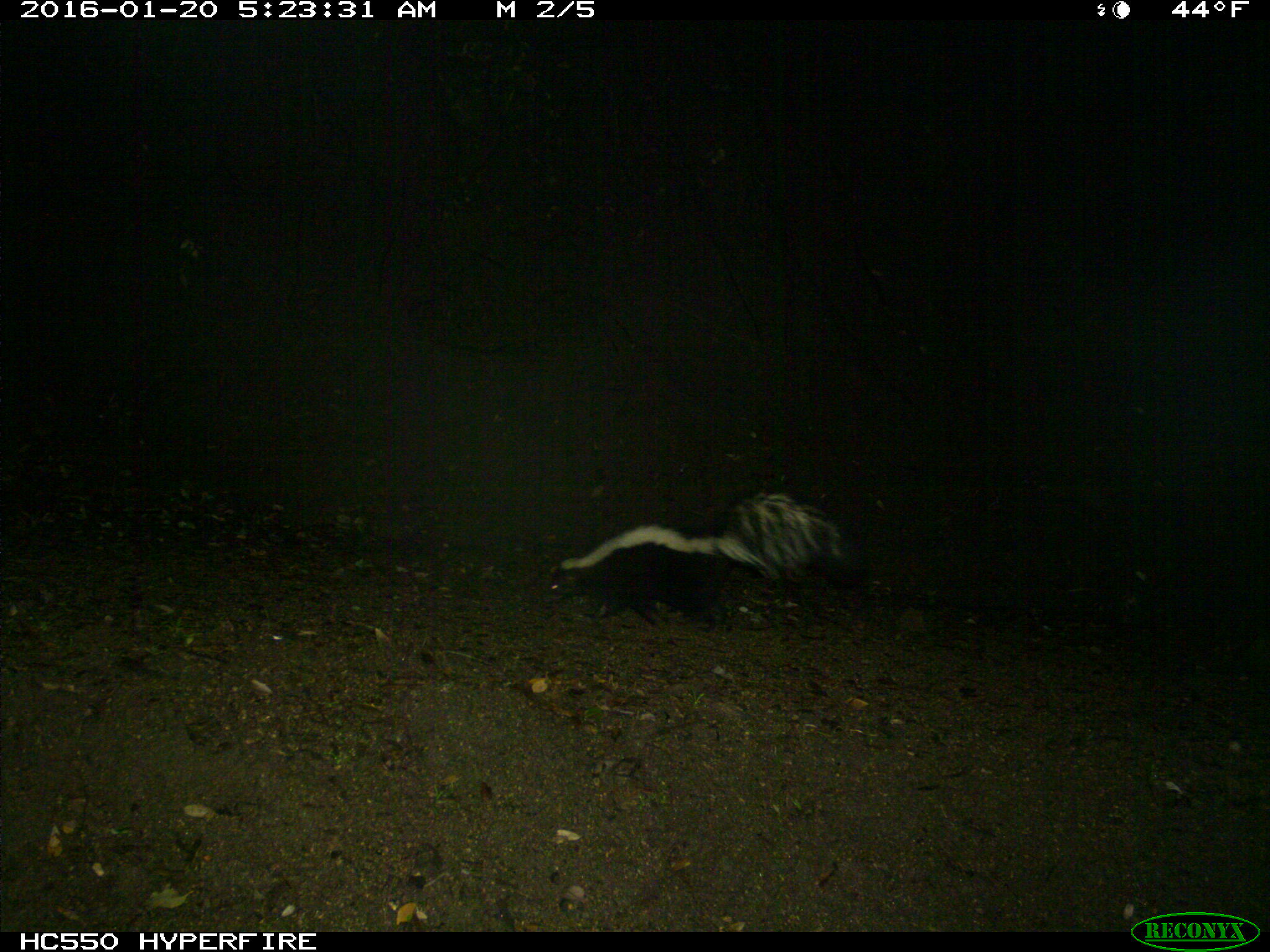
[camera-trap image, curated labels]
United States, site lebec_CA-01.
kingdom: Animalia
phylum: Chordata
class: Mammalia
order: Carnivora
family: Mephitidae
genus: Mephitis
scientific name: Mephitis mephitis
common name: striped skunk